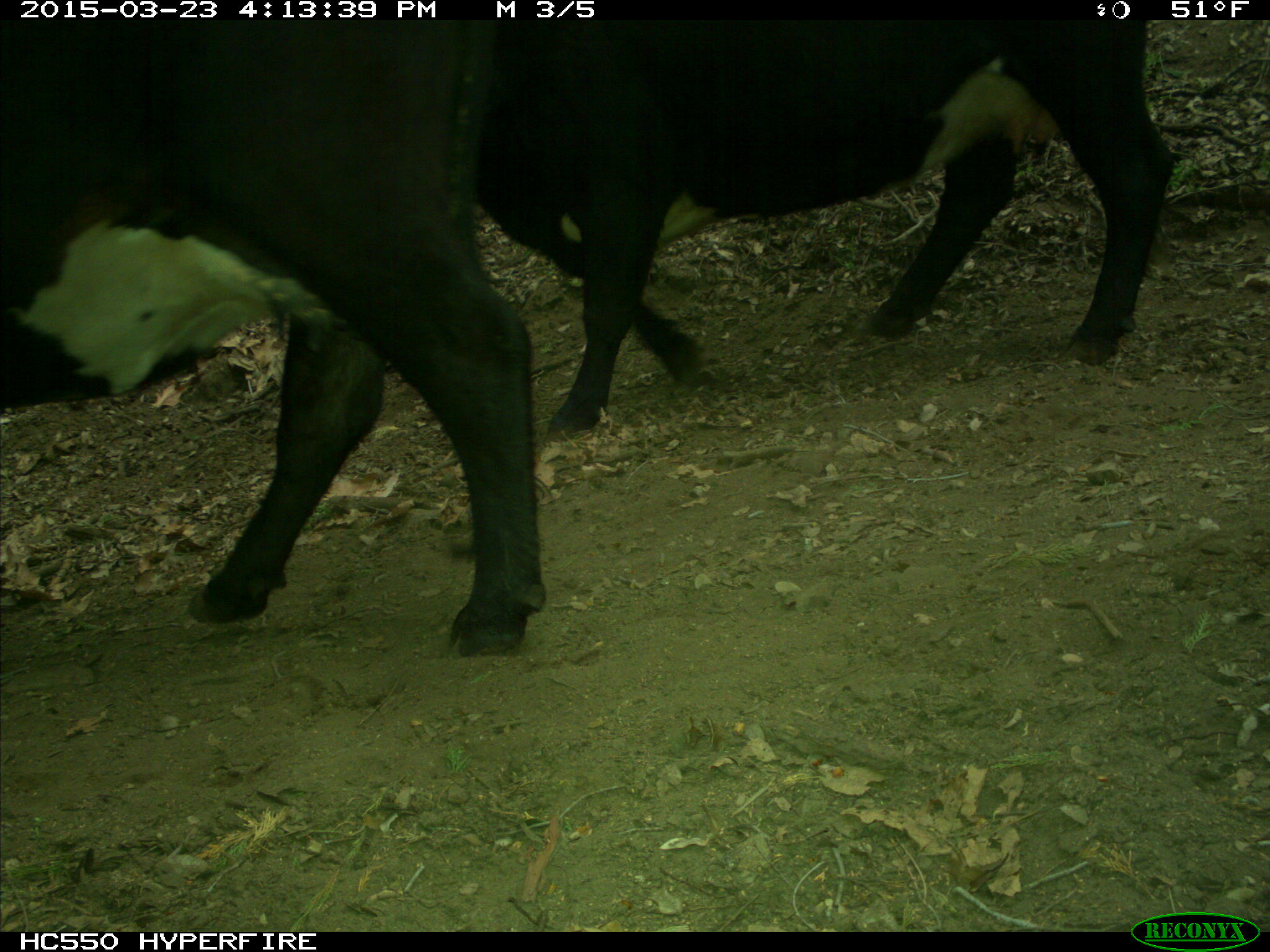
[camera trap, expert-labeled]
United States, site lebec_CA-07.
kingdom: Animalia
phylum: Chordata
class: Mammalia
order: Artiodactyla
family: Bovidae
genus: Bos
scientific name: Bos taurus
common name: domestic cow